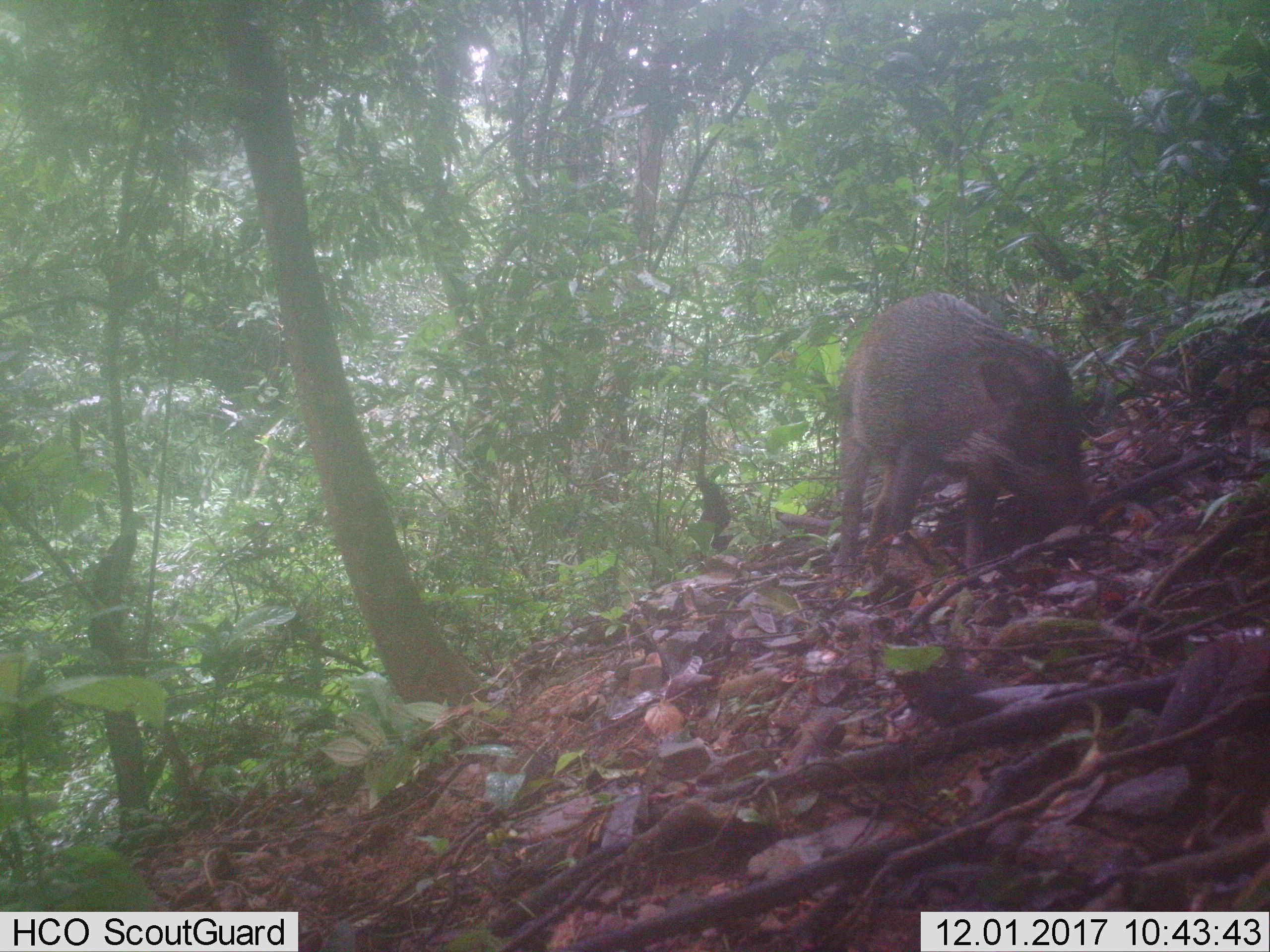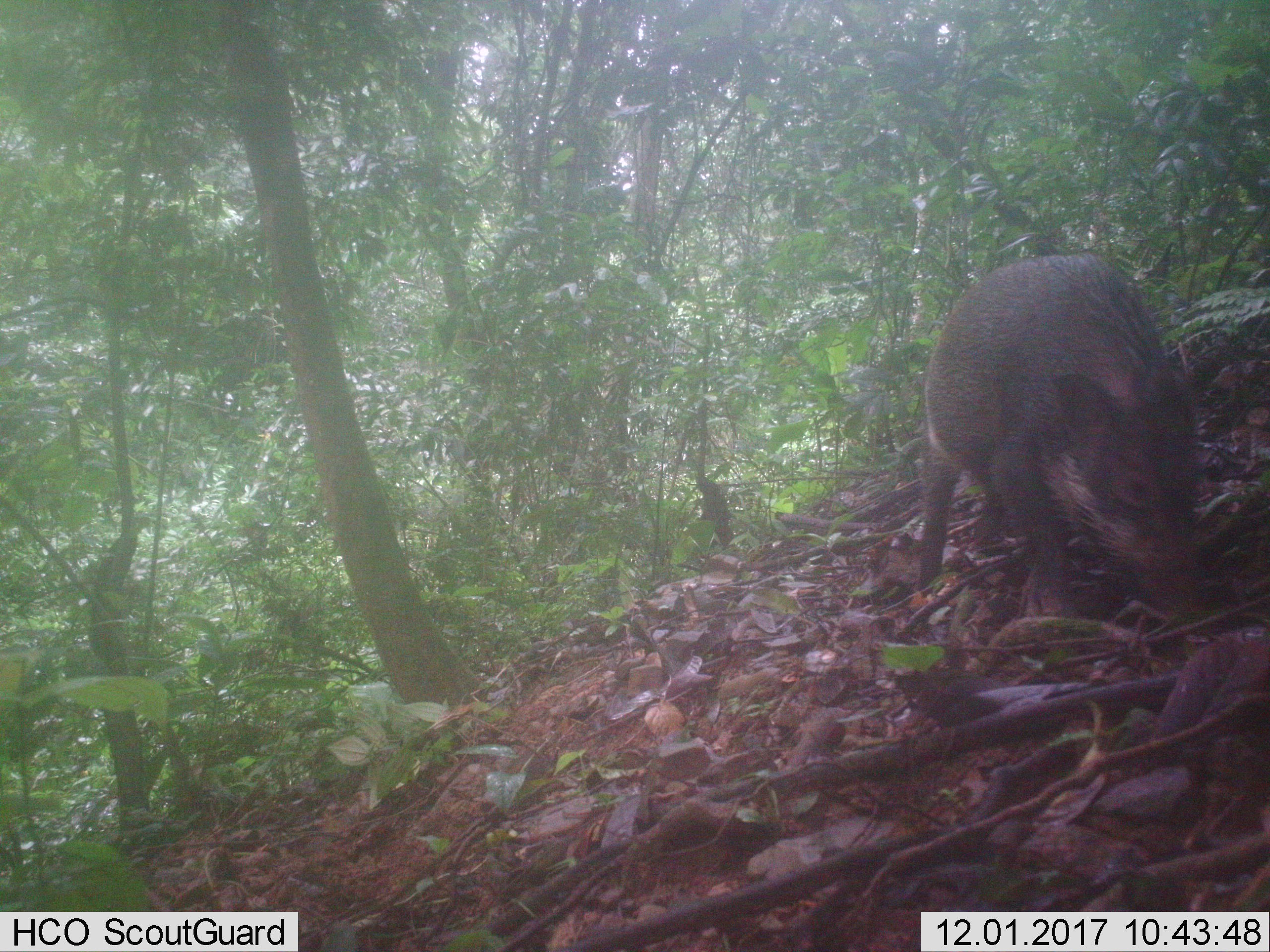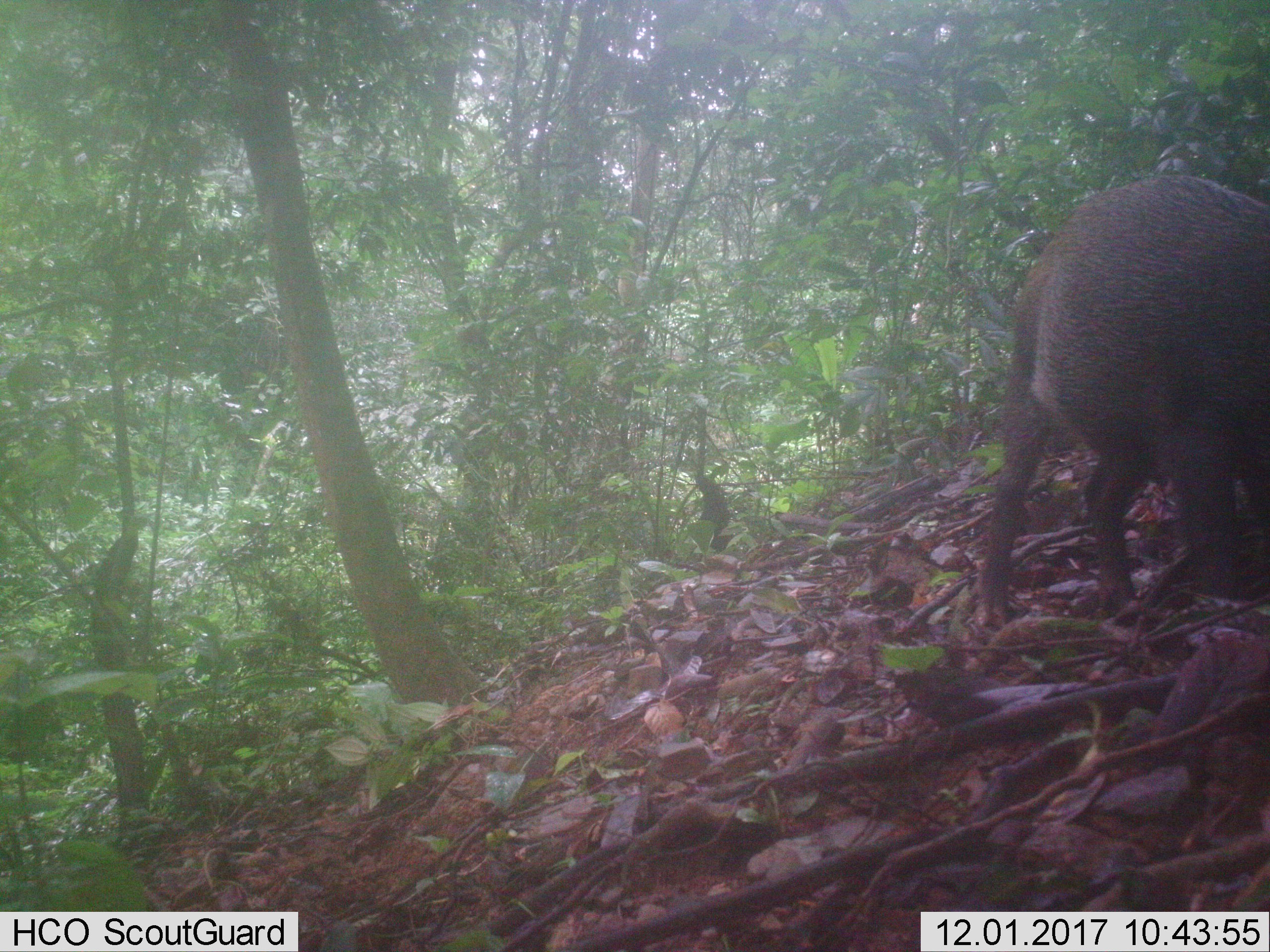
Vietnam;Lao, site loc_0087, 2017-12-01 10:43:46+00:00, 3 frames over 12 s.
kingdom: Animalia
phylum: Chordata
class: Mammalia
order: Artiodactyla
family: Suidae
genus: Sus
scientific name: Sus scrofa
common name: eurasian wild pig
Eurasian wild pig (Sus scrofa). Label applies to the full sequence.